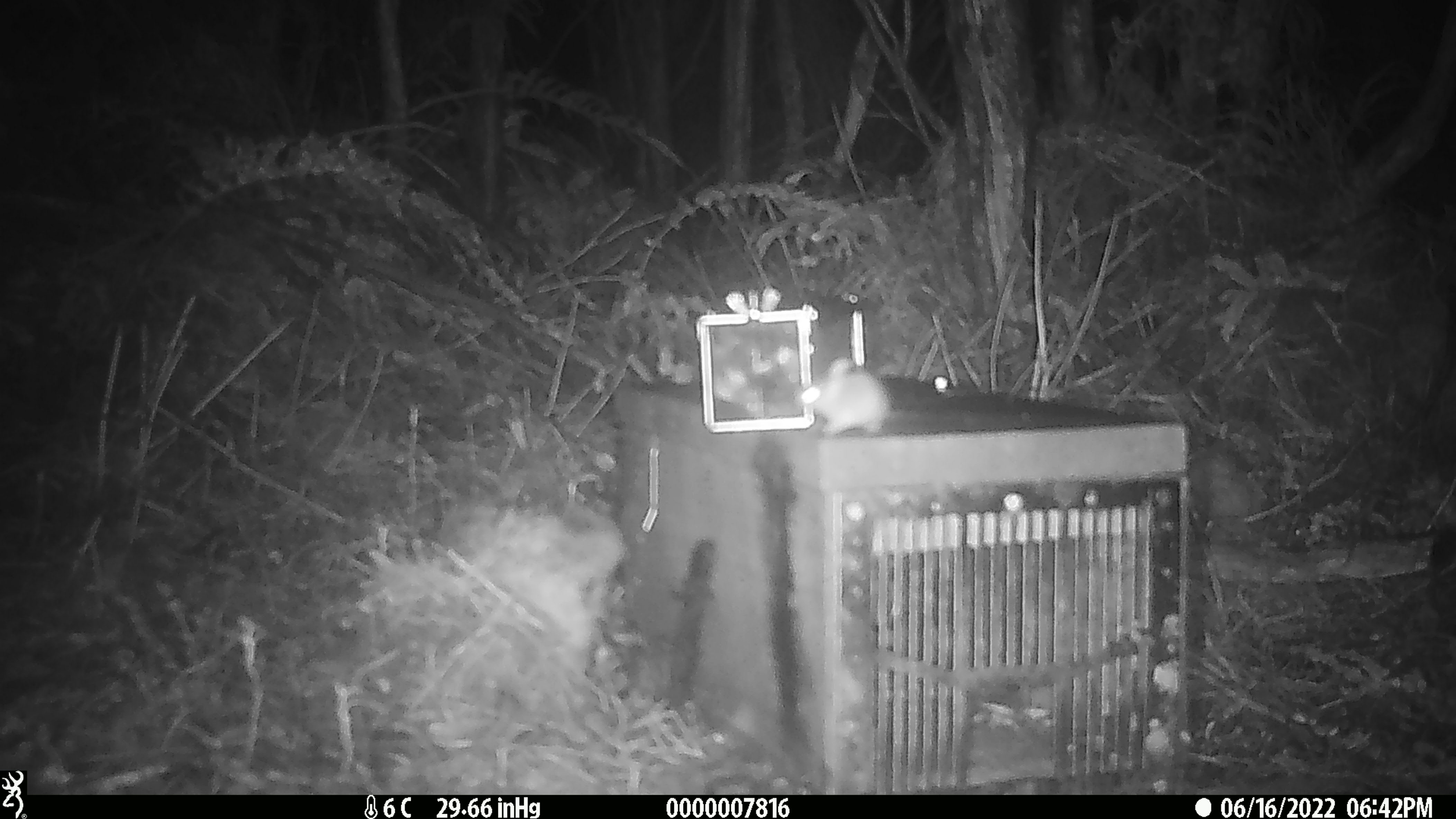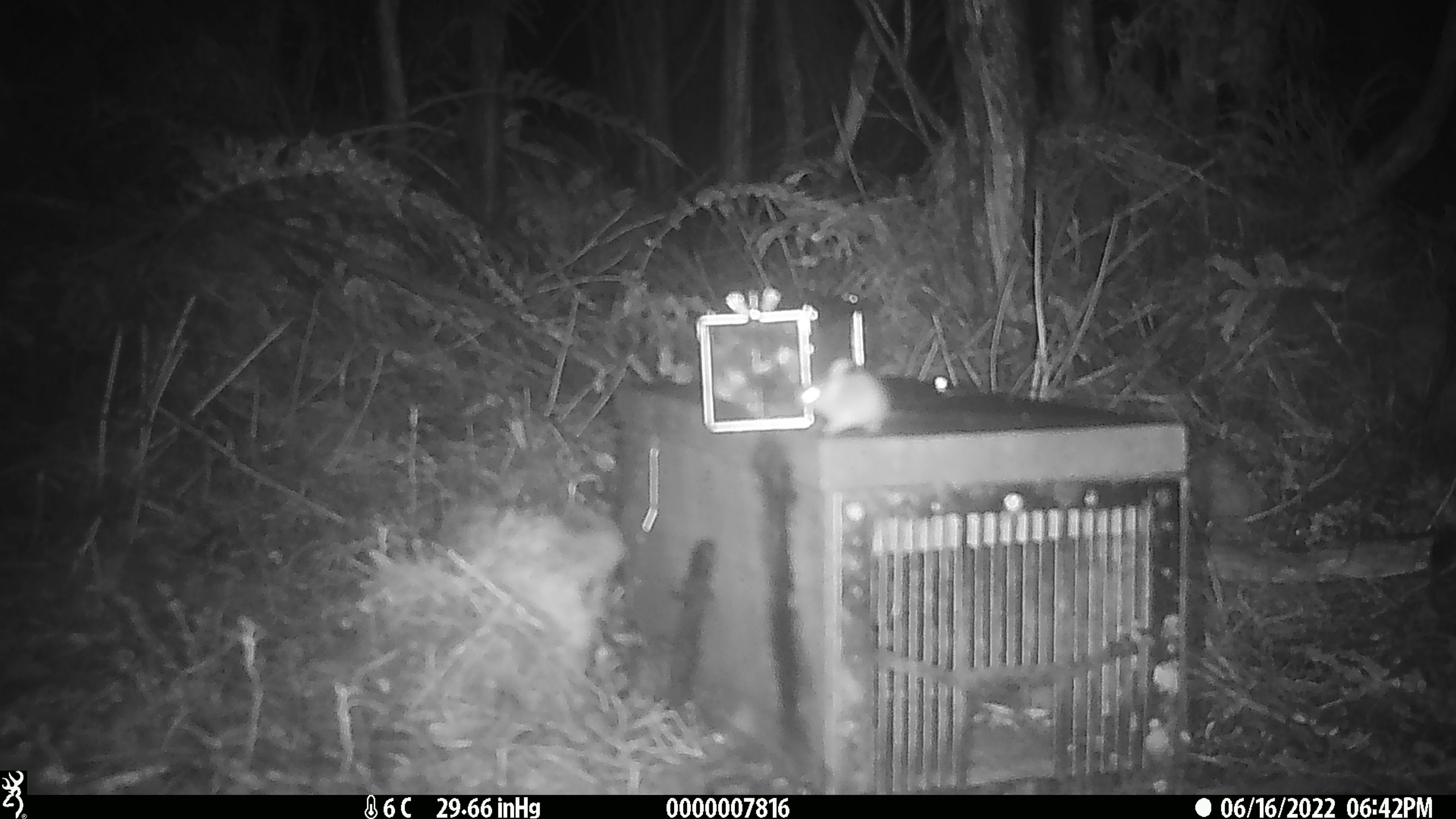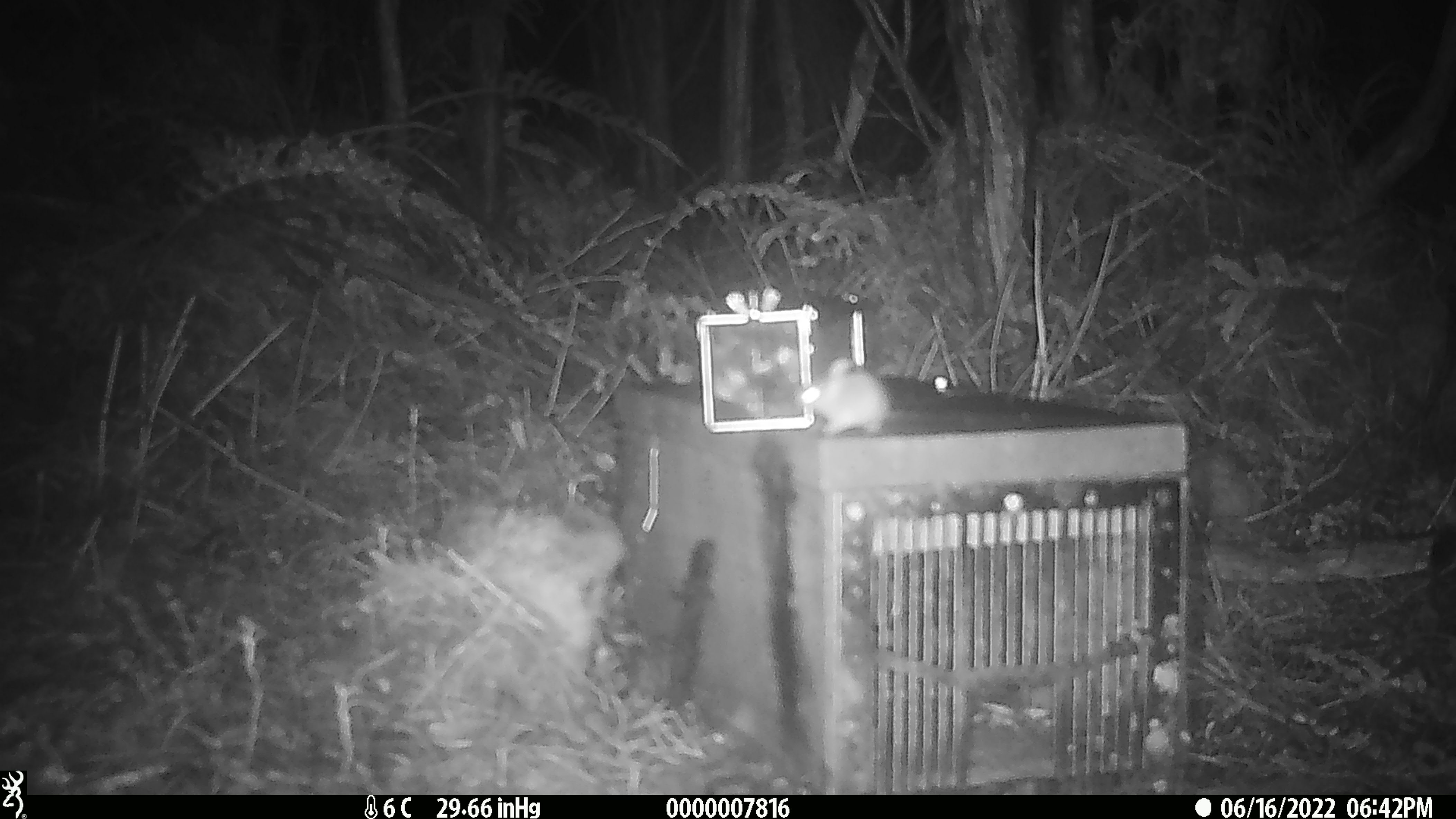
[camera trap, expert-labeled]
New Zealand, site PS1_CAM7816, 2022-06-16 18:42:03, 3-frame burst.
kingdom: Animalia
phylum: Chordata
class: Mammalia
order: Rodentia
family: Muridae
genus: Mus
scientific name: Mus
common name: mouse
Mouse (Mus).